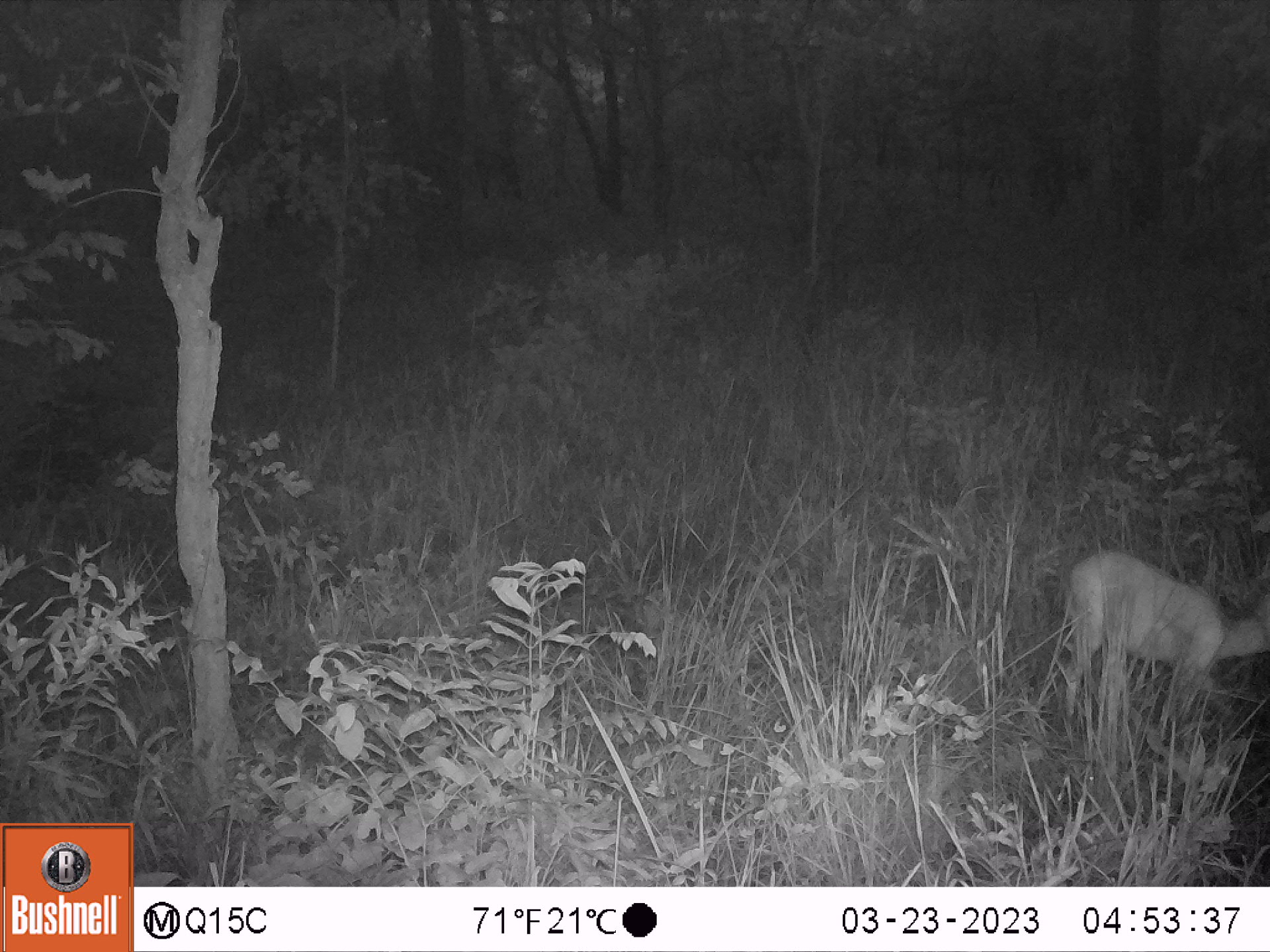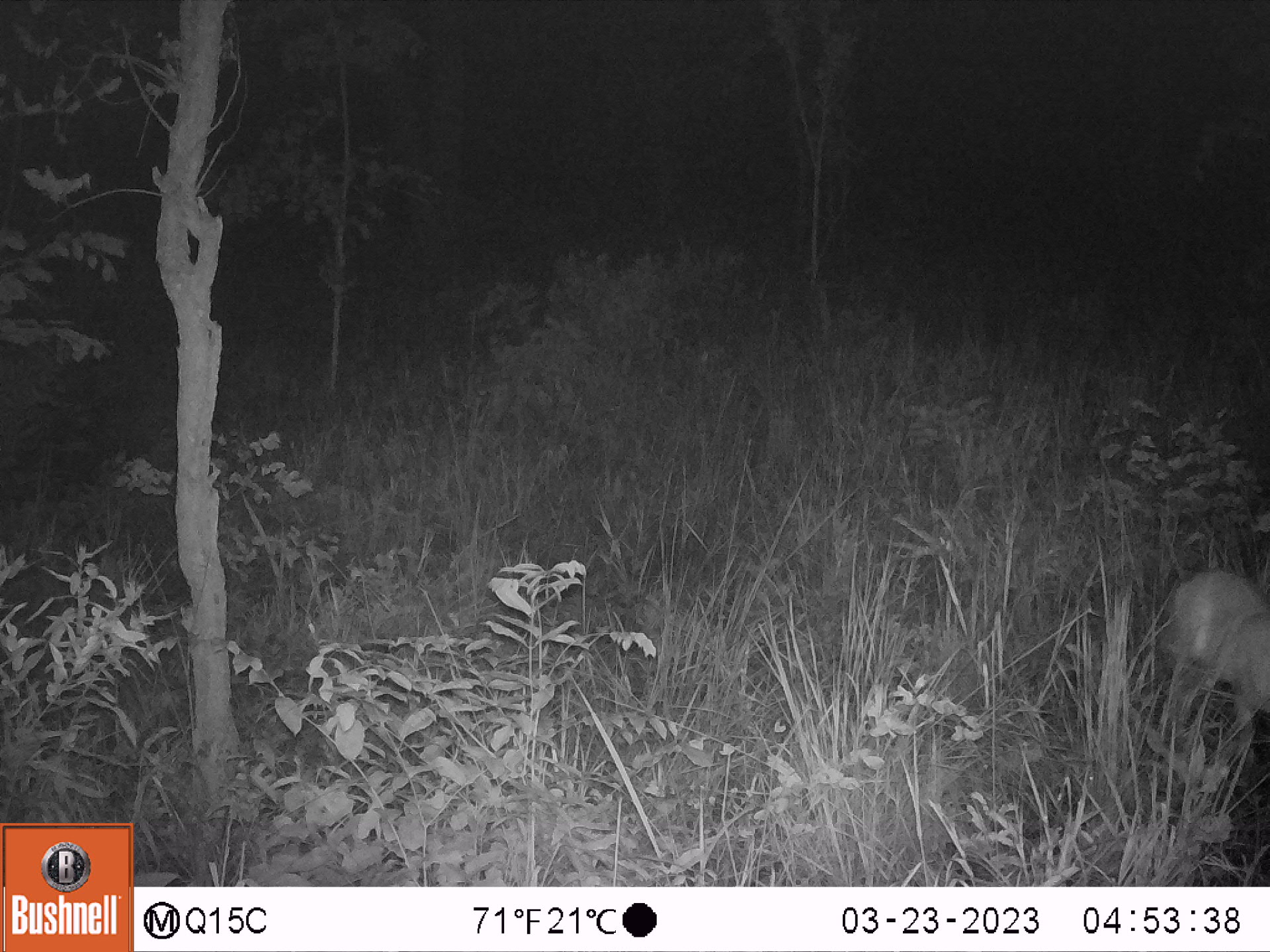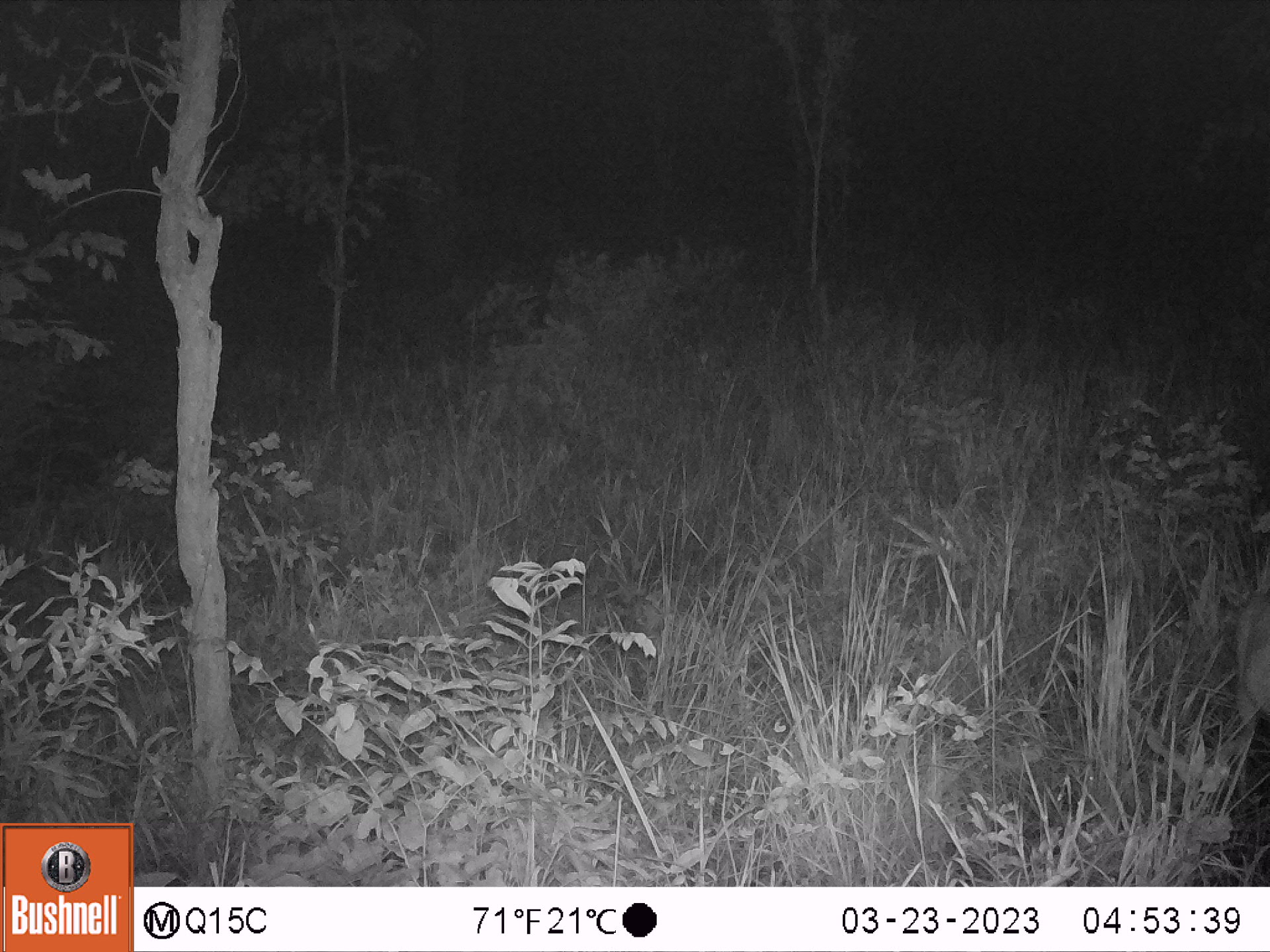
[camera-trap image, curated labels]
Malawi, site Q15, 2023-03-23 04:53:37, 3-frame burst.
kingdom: Animalia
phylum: Chordata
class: Mammalia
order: Artiodactyla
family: Bovidae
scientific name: Antilopinae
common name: small antelope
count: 1